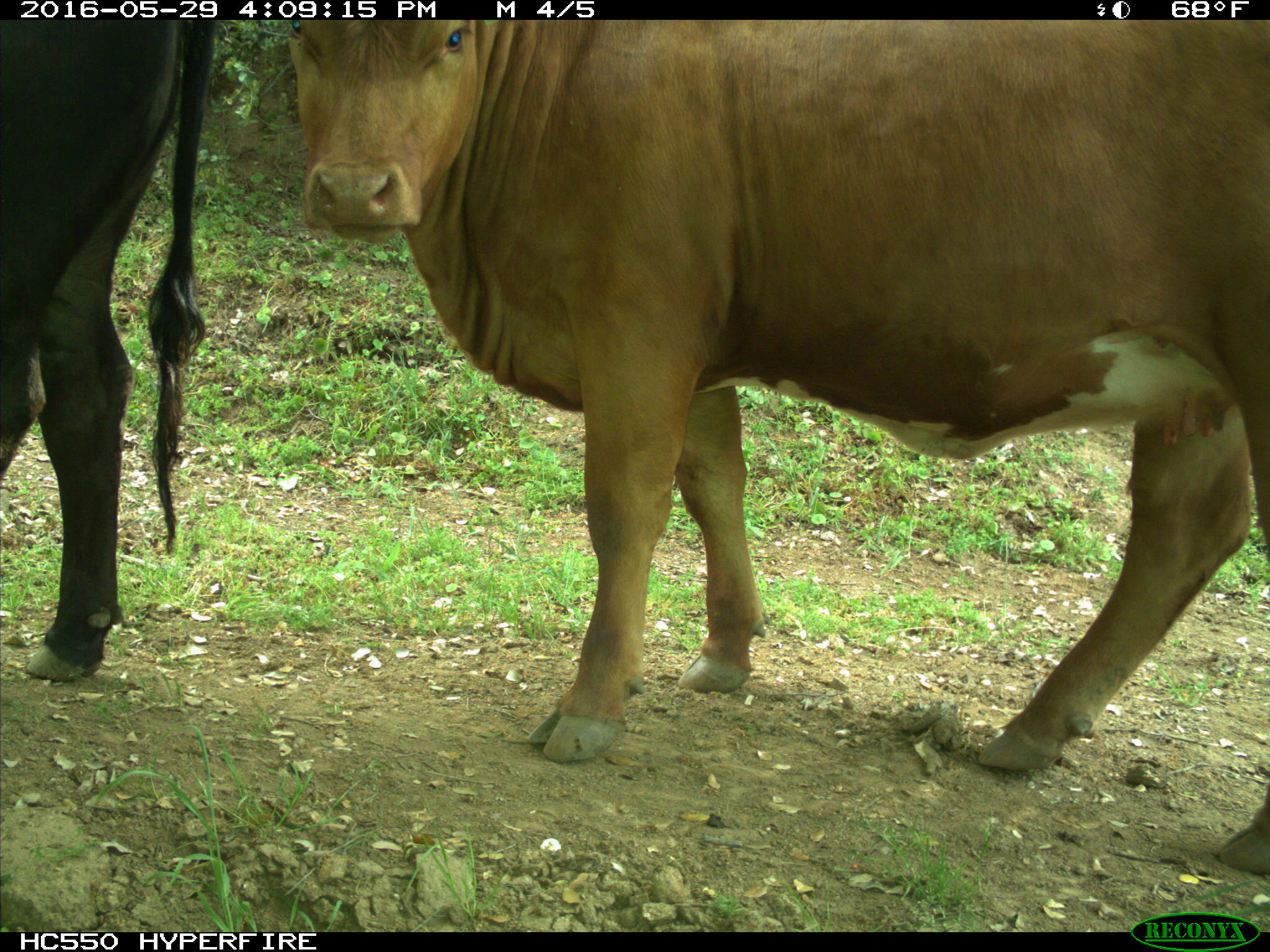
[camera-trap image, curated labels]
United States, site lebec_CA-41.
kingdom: Animalia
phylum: Chordata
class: Mammalia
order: Artiodactyla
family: Bovidae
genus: Bos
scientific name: Bos taurus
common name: domestic cow